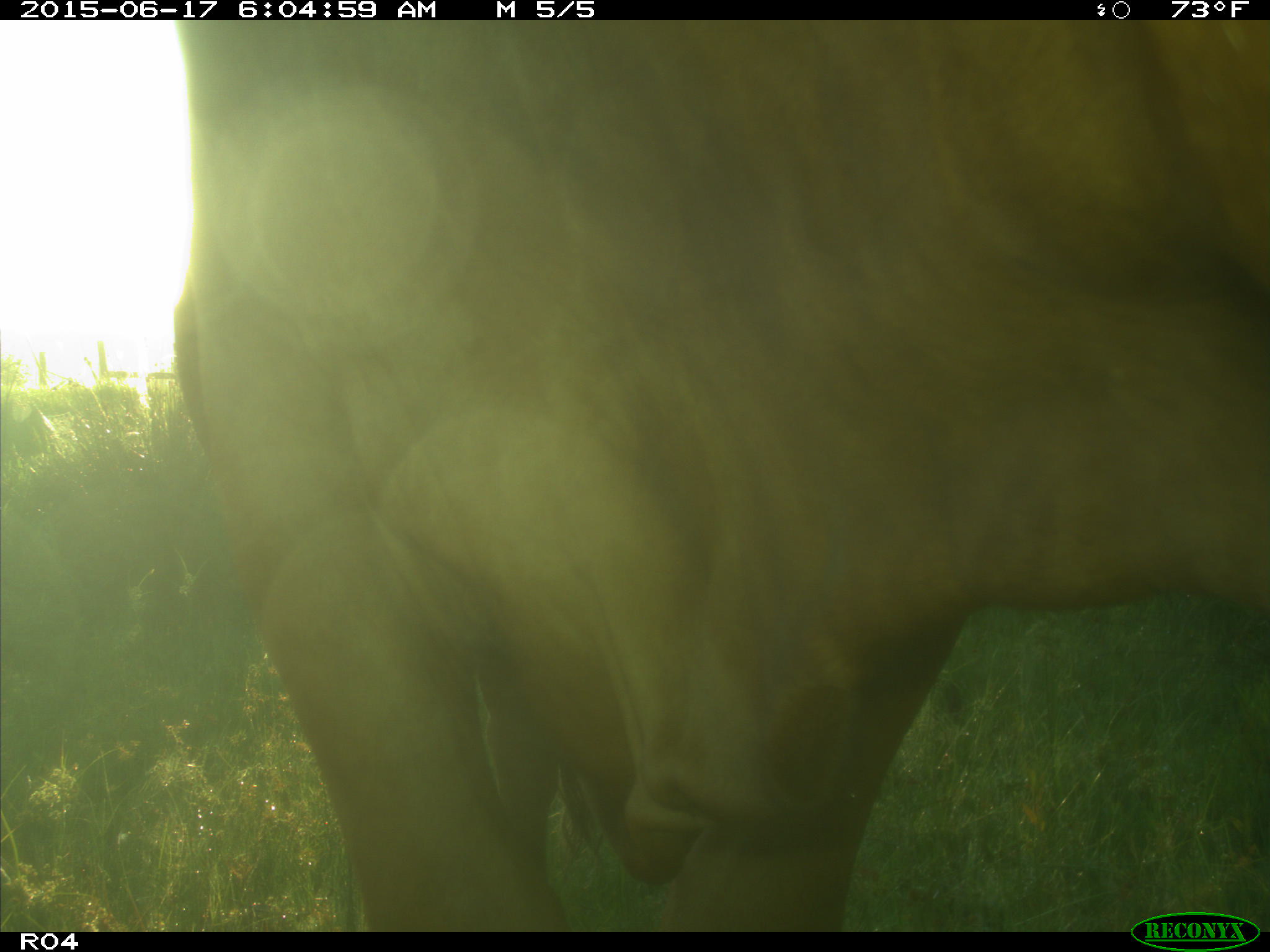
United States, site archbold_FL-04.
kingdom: Animalia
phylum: Chordata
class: Mammalia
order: Artiodactyla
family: Bovidae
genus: Bos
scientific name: Bos taurus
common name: domestic cow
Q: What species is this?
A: Bos taurus (domestic cow).